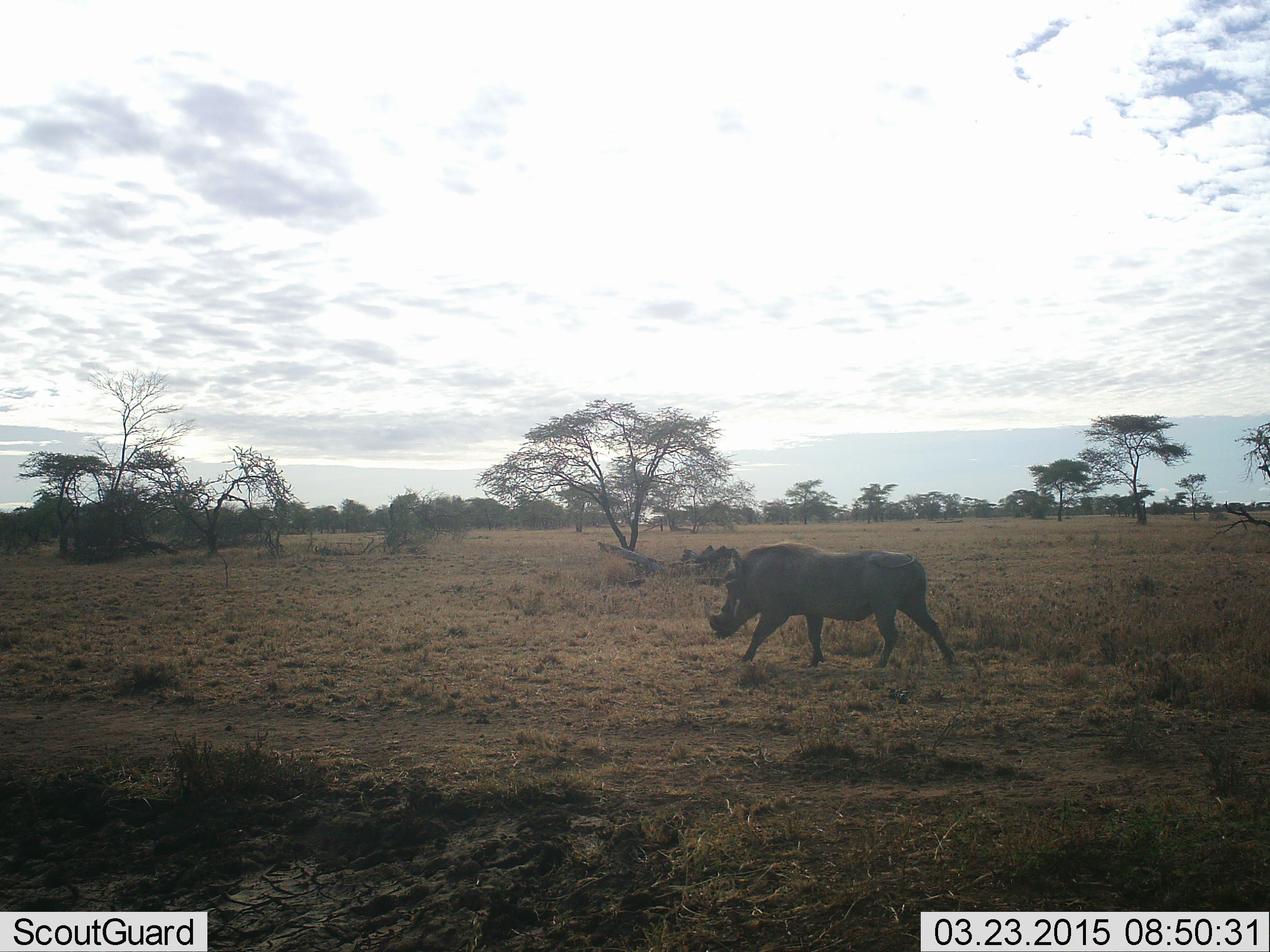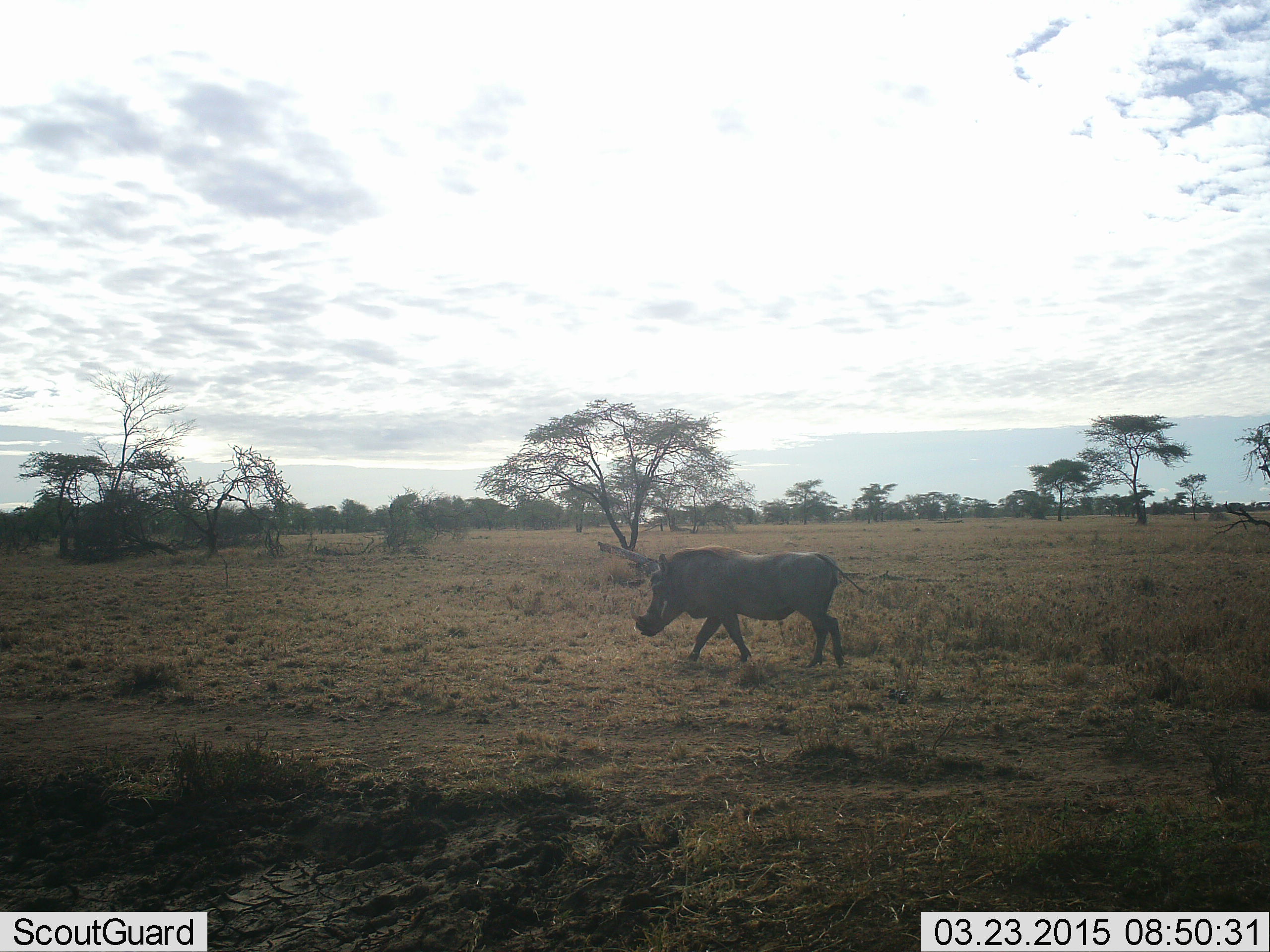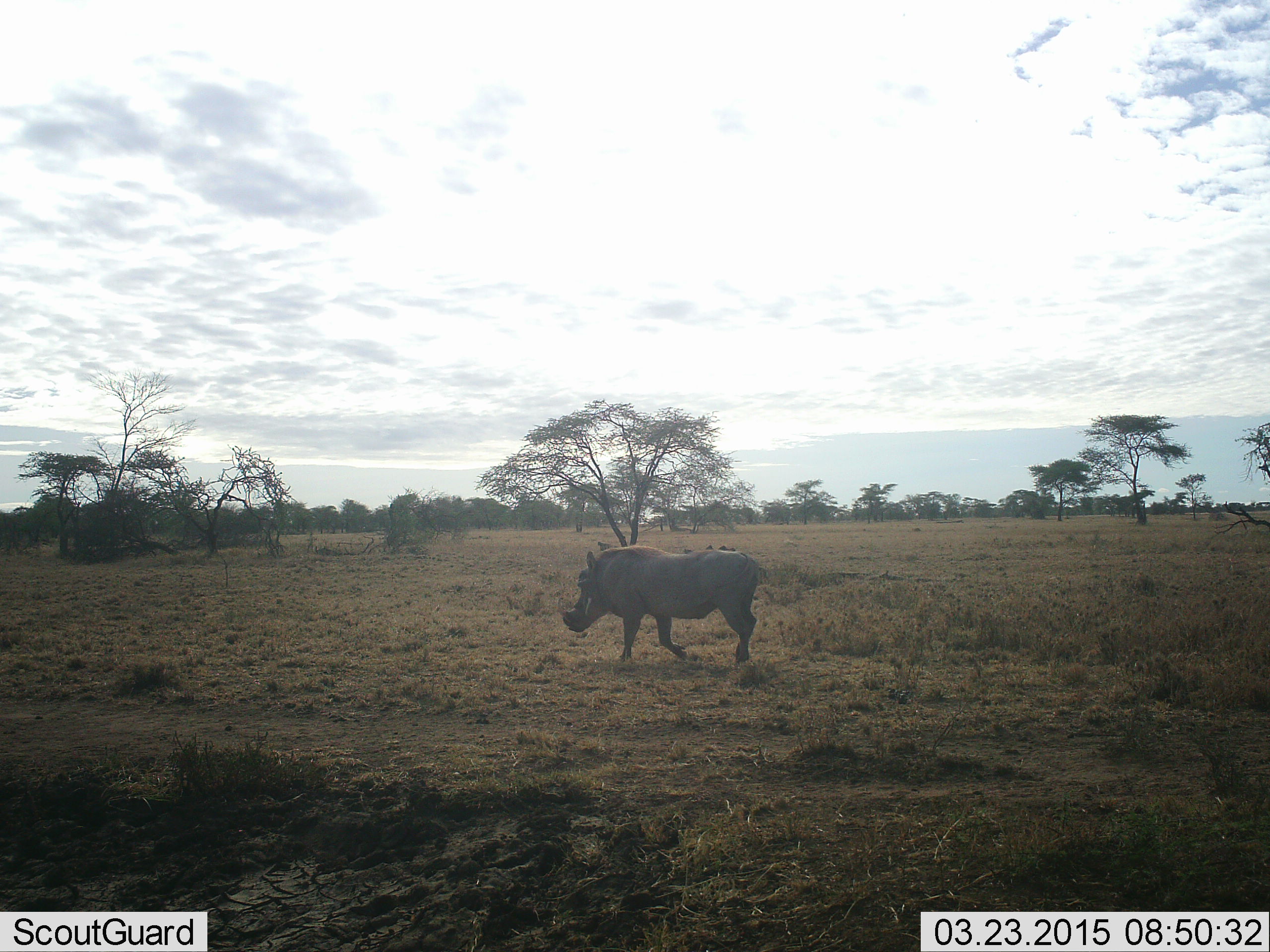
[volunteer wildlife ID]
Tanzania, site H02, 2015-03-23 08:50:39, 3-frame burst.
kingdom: Animalia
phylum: Chordata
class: Mammalia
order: Artiodactyla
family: Suidae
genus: Phacochoerus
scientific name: Phacochoerus africanus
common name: warthog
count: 1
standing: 0%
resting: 0%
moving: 100%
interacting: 0%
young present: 0%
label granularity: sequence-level